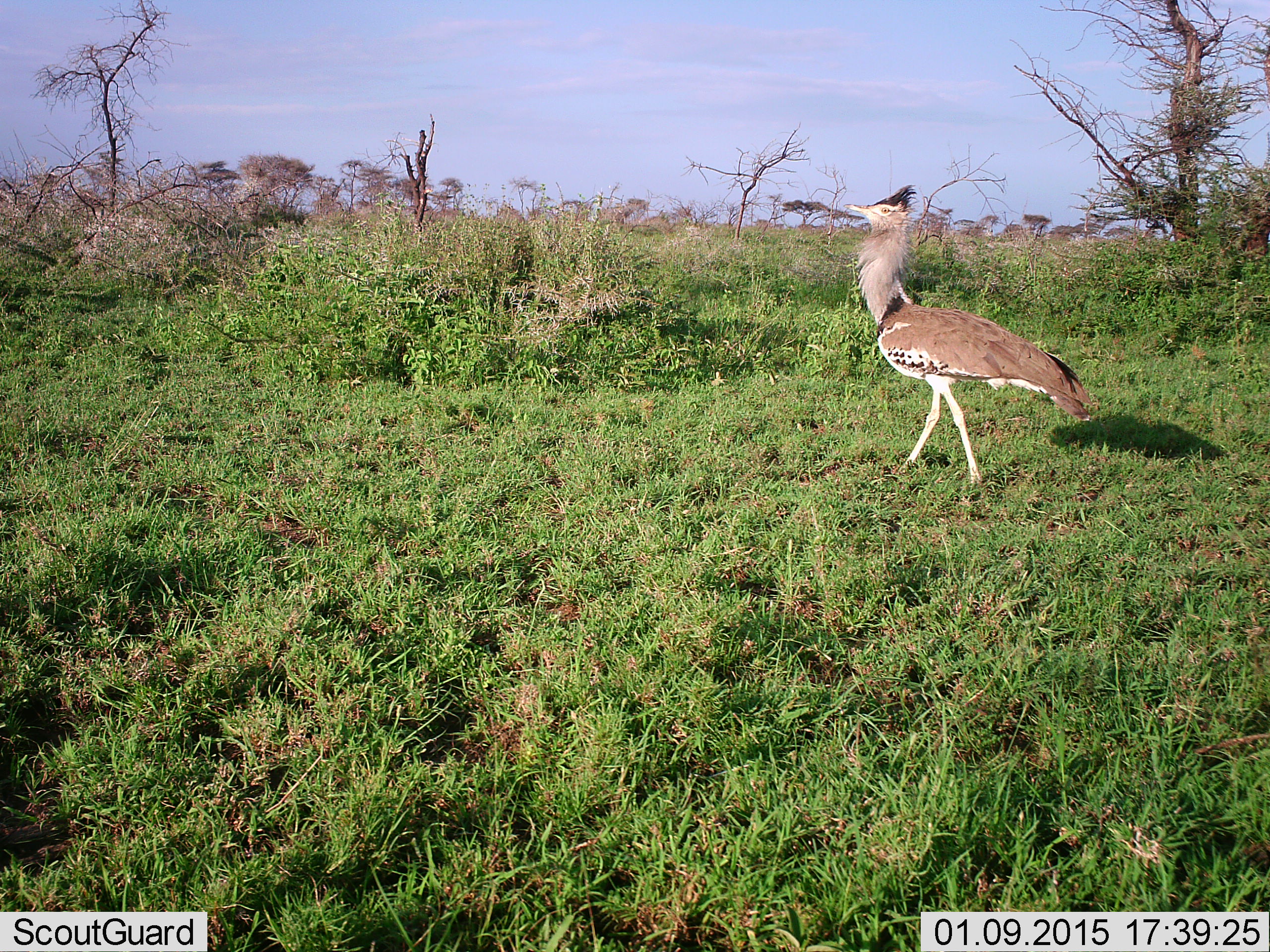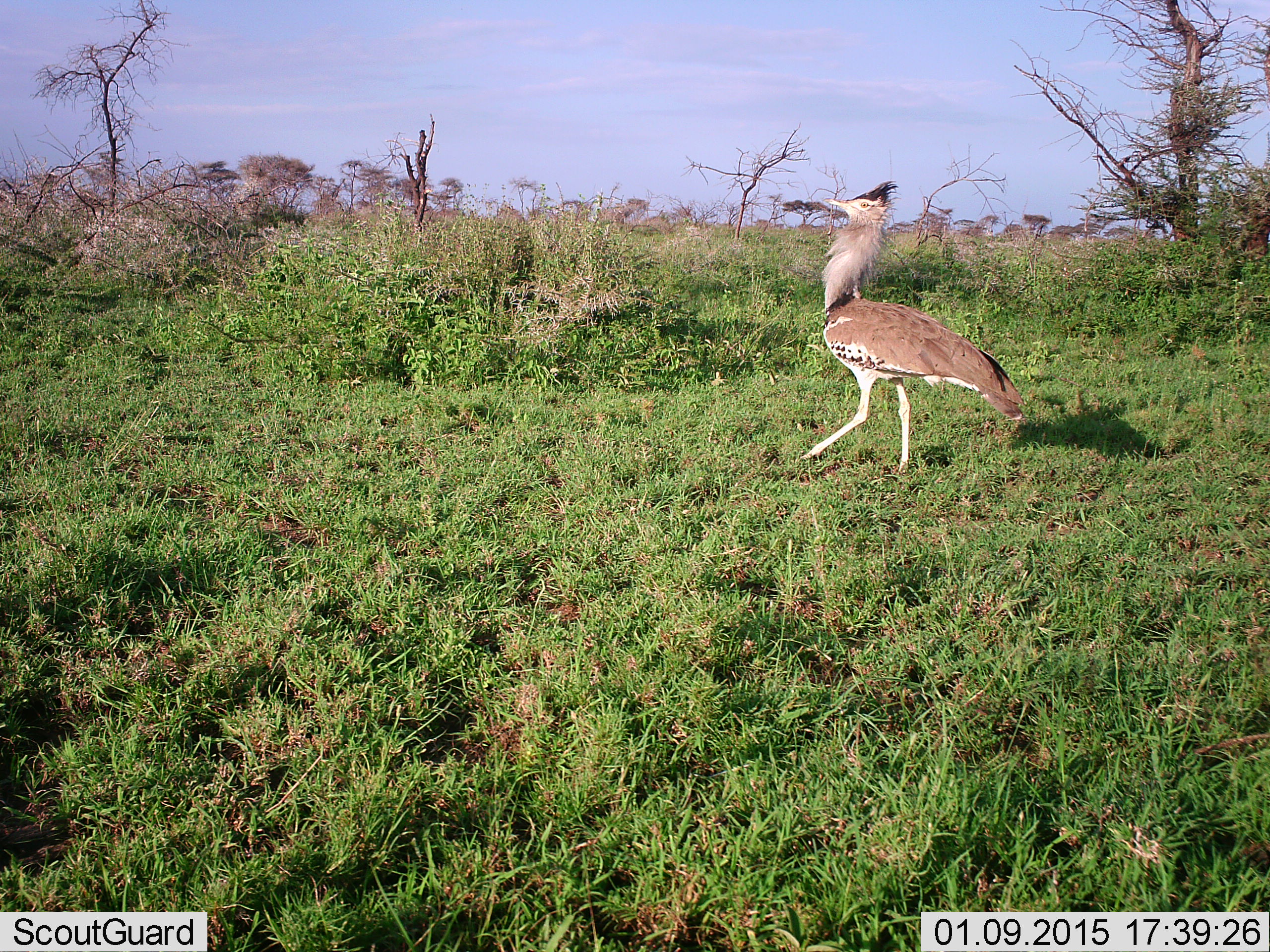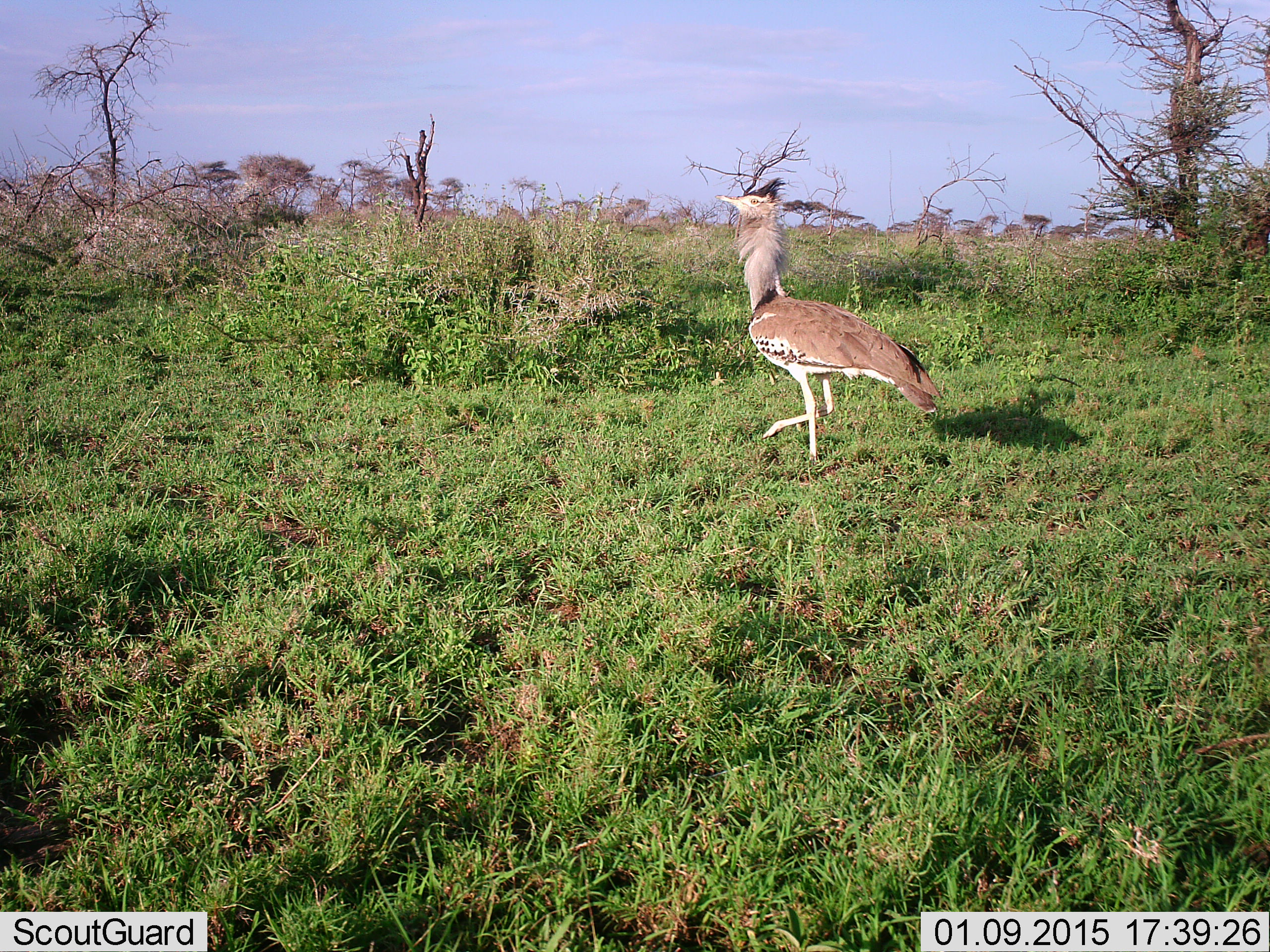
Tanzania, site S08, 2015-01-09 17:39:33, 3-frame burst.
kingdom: Animalia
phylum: Chordata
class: Aves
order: Otidiformes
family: Otididae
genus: Ardeotis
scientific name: Ardeotis kori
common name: kori bustard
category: koribustard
Koribustard (kori bustard) (Ardeotis kori), count 1. Behavior (volunteer vote fractions): standing 0%, resting 0%, moving 100%, interacting 0%. Young present (vote fraction): 0%. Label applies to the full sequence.